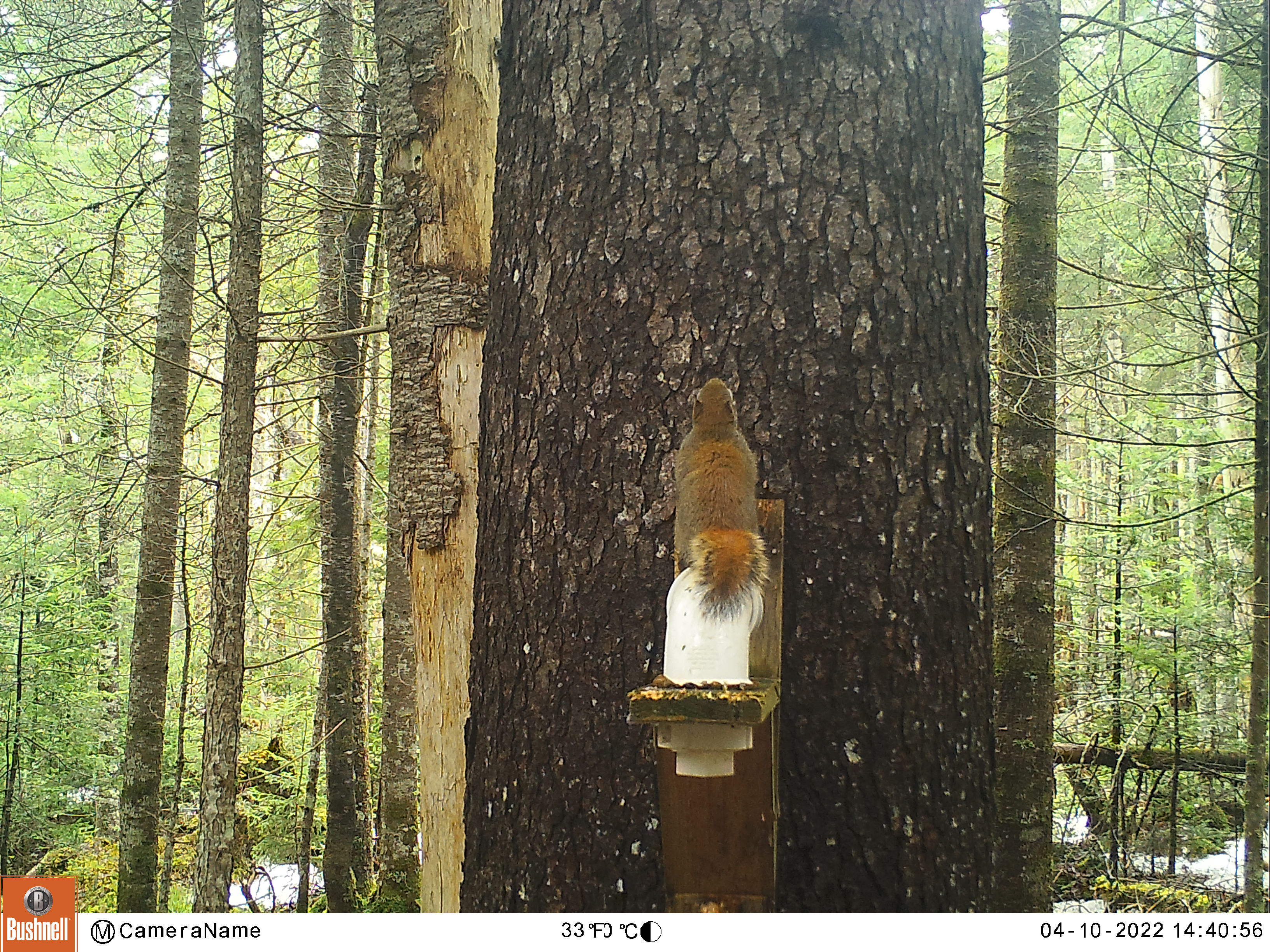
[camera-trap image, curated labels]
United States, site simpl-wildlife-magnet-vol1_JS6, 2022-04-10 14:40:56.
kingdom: Animalia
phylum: Chordata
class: Mammalia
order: Rodentia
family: Sciuridae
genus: Tamiasciurus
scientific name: Tamiasciurus hudsonicus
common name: red squirrel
Red squirrel (Tamiasciurus hudsonicus).